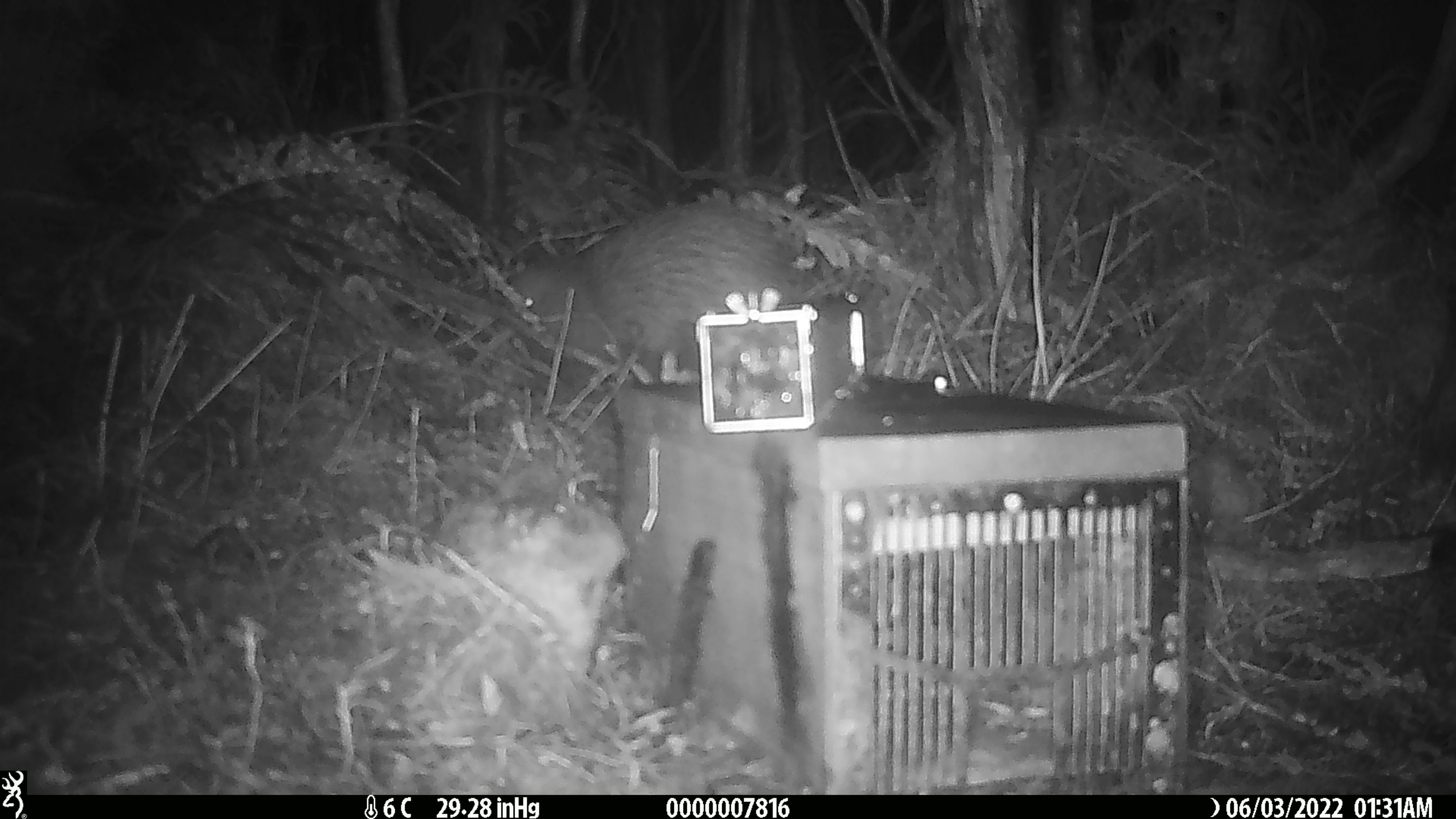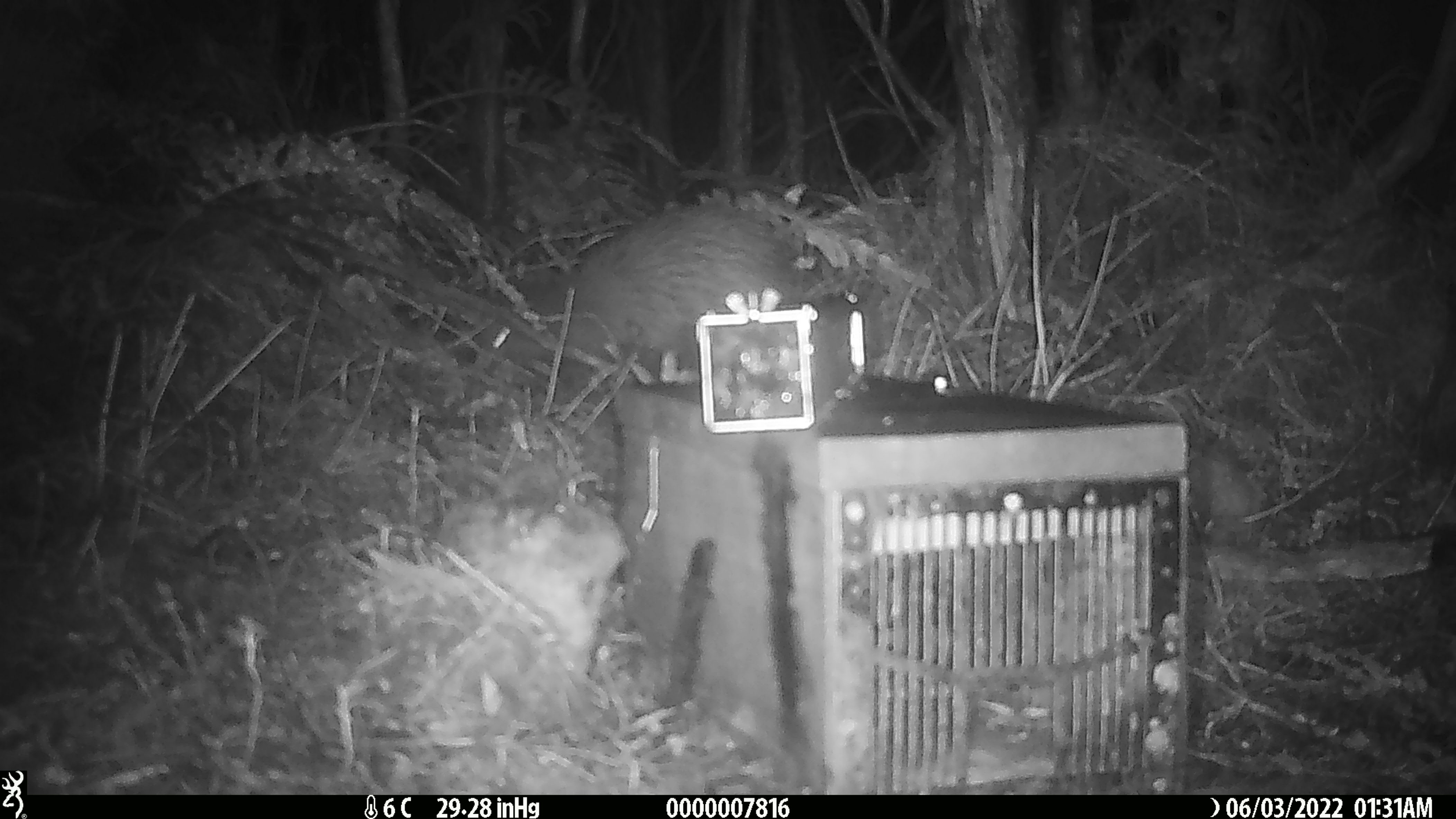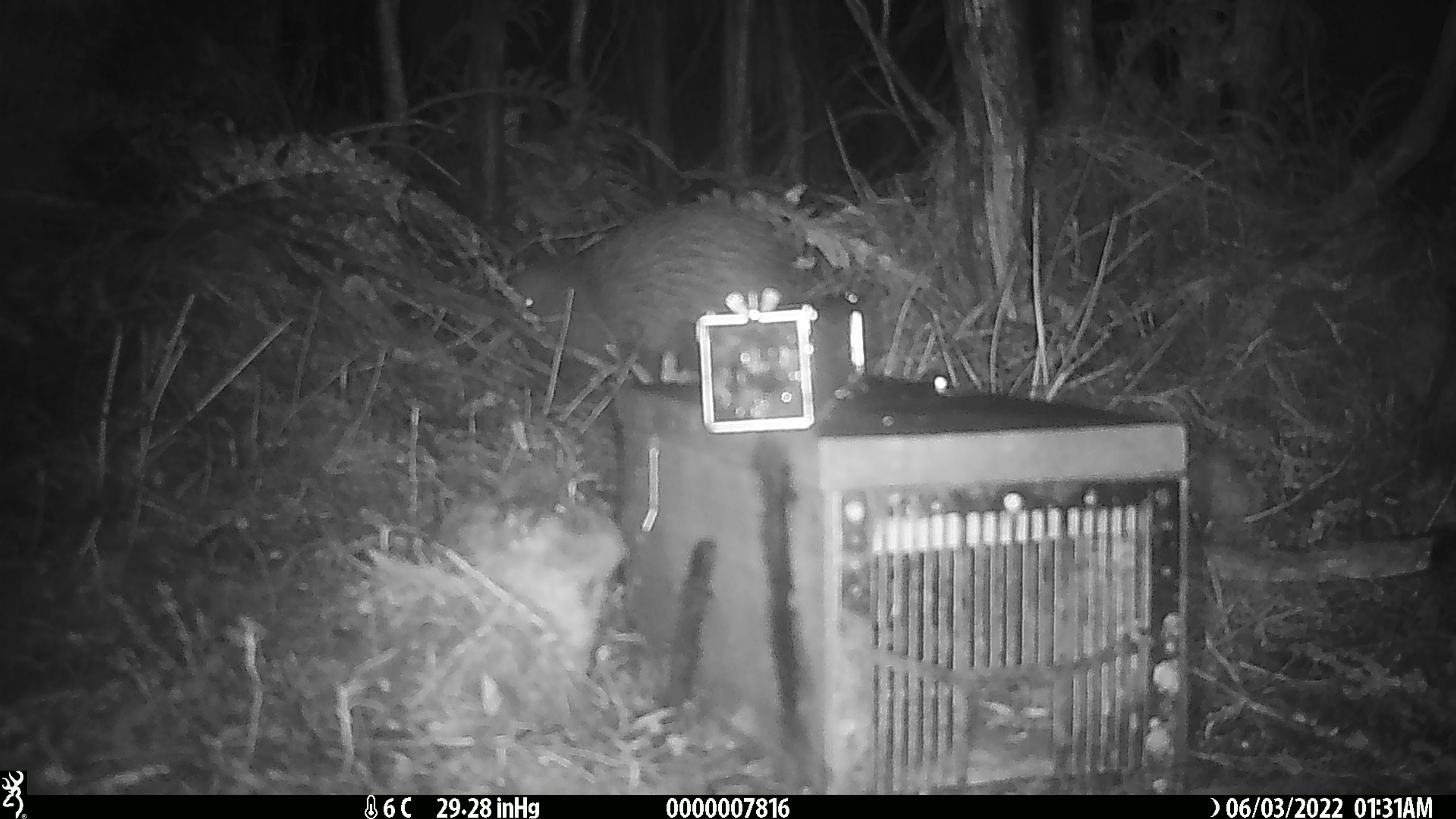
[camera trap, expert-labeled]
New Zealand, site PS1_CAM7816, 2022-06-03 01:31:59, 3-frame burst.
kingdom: Animalia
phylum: Chordata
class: Aves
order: Apterygiformes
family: Apterygidae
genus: Apteryx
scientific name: Apteryx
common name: kiwi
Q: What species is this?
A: Kiwi (Apteryx).